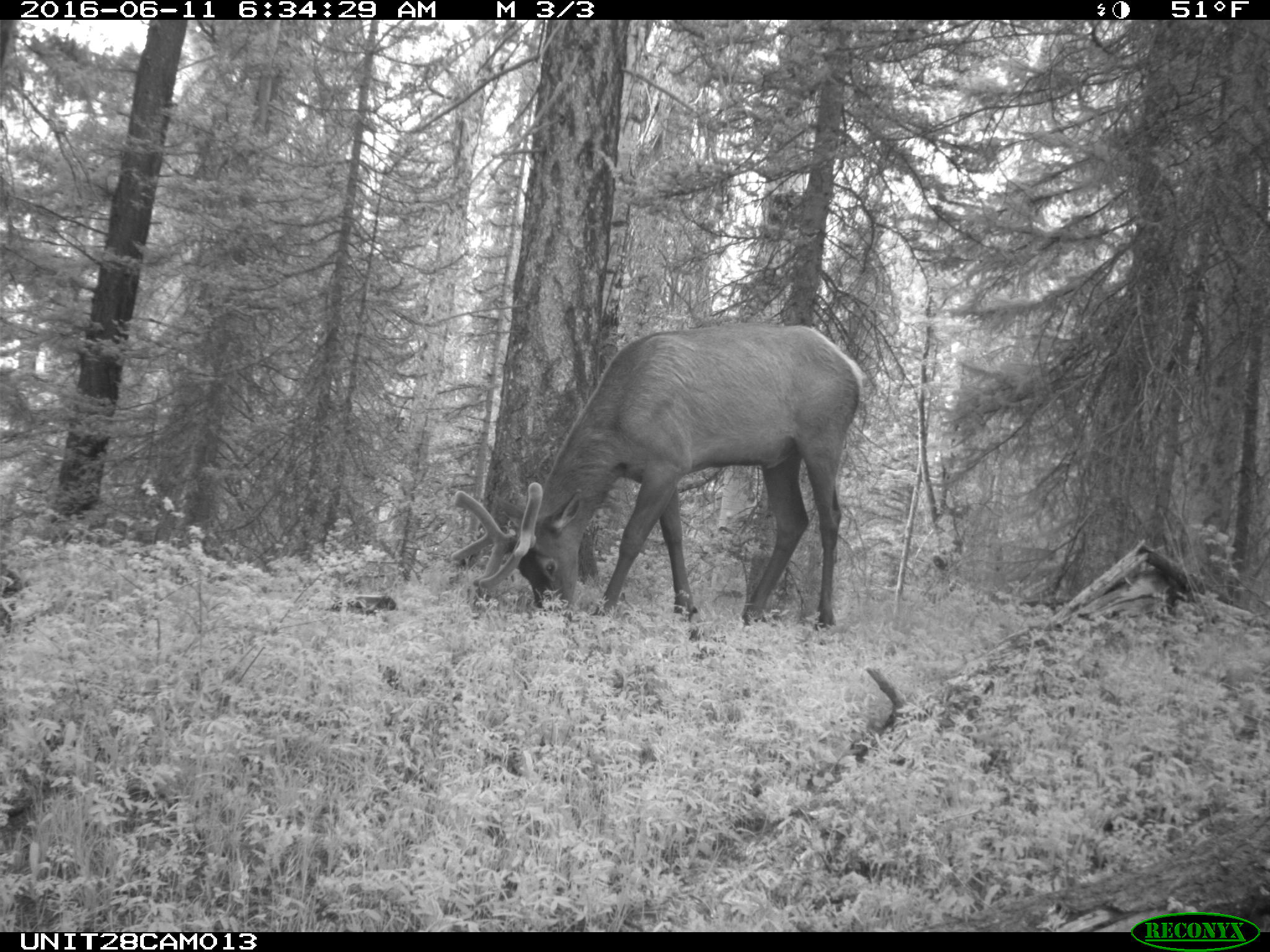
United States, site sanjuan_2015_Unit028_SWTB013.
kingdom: Animalia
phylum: Chordata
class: Mammalia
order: Artiodactyla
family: Cervidae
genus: Cervus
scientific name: Cervus elaphus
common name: red deer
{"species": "Cervus elaphus (red deer)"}